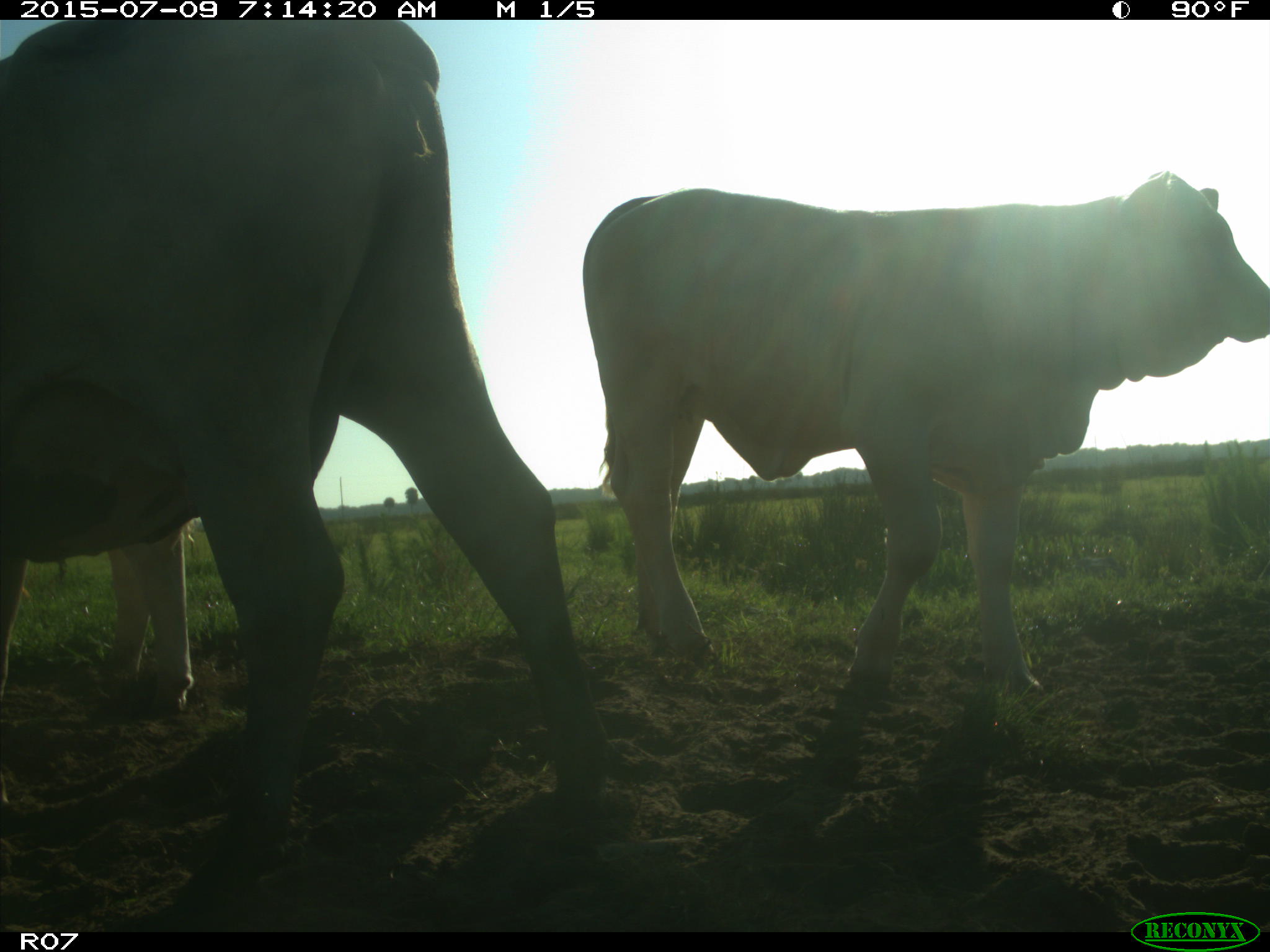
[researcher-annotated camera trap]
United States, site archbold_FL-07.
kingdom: Animalia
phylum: Chordata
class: Mammalia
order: Artiodactyla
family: Bovidae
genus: Bos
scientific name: Bos taurus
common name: domestic cow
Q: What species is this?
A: Bos taurus (domestic cow).